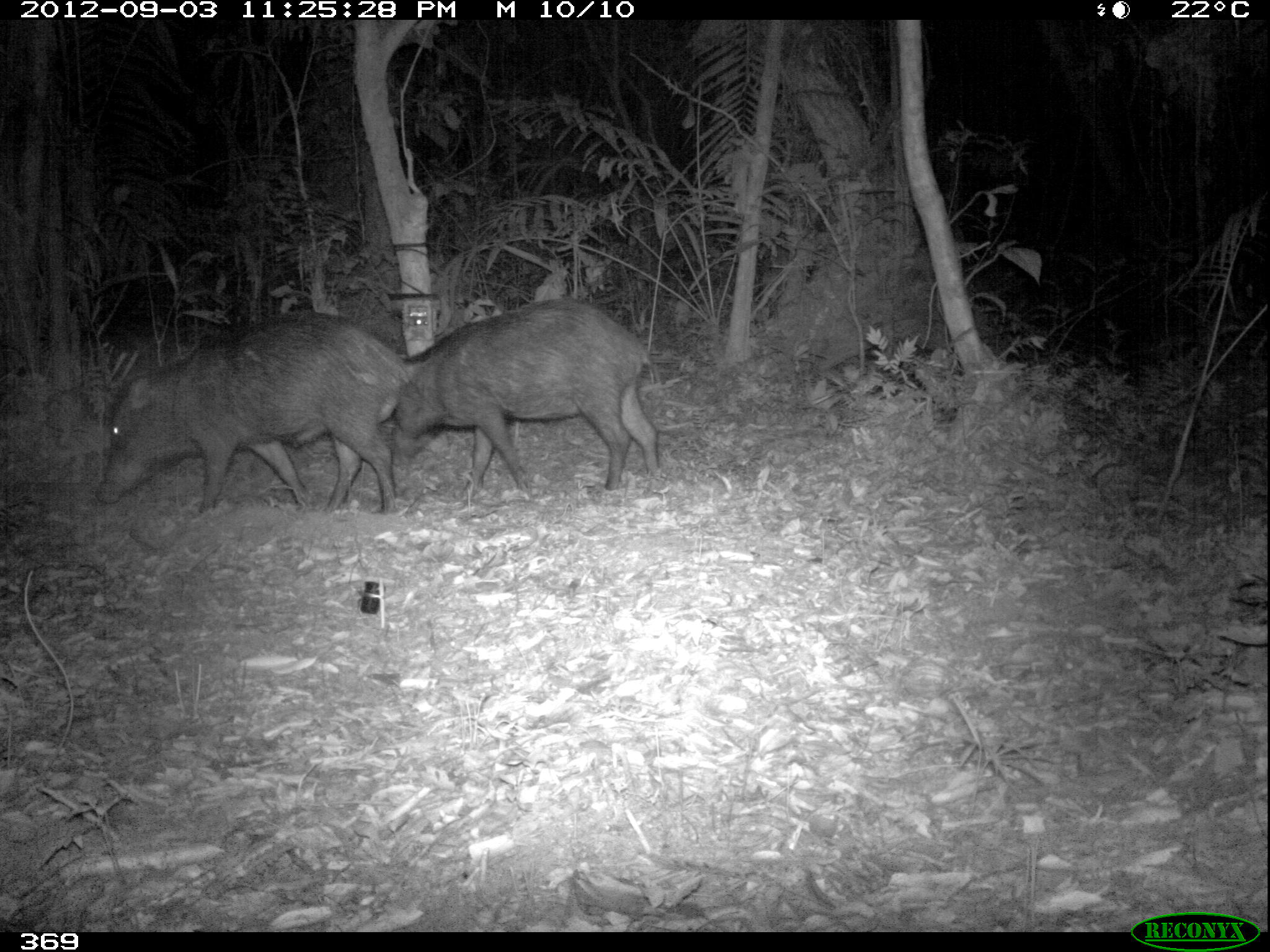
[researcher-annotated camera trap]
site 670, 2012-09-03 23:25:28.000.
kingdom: Animalia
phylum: Chordata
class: Mammalia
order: Artiodactyla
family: Tayassuidae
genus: Tayassu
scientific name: Tayassu pecari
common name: white-lipped peccary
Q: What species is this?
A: Tayassu pecari (white-lipped peccary).